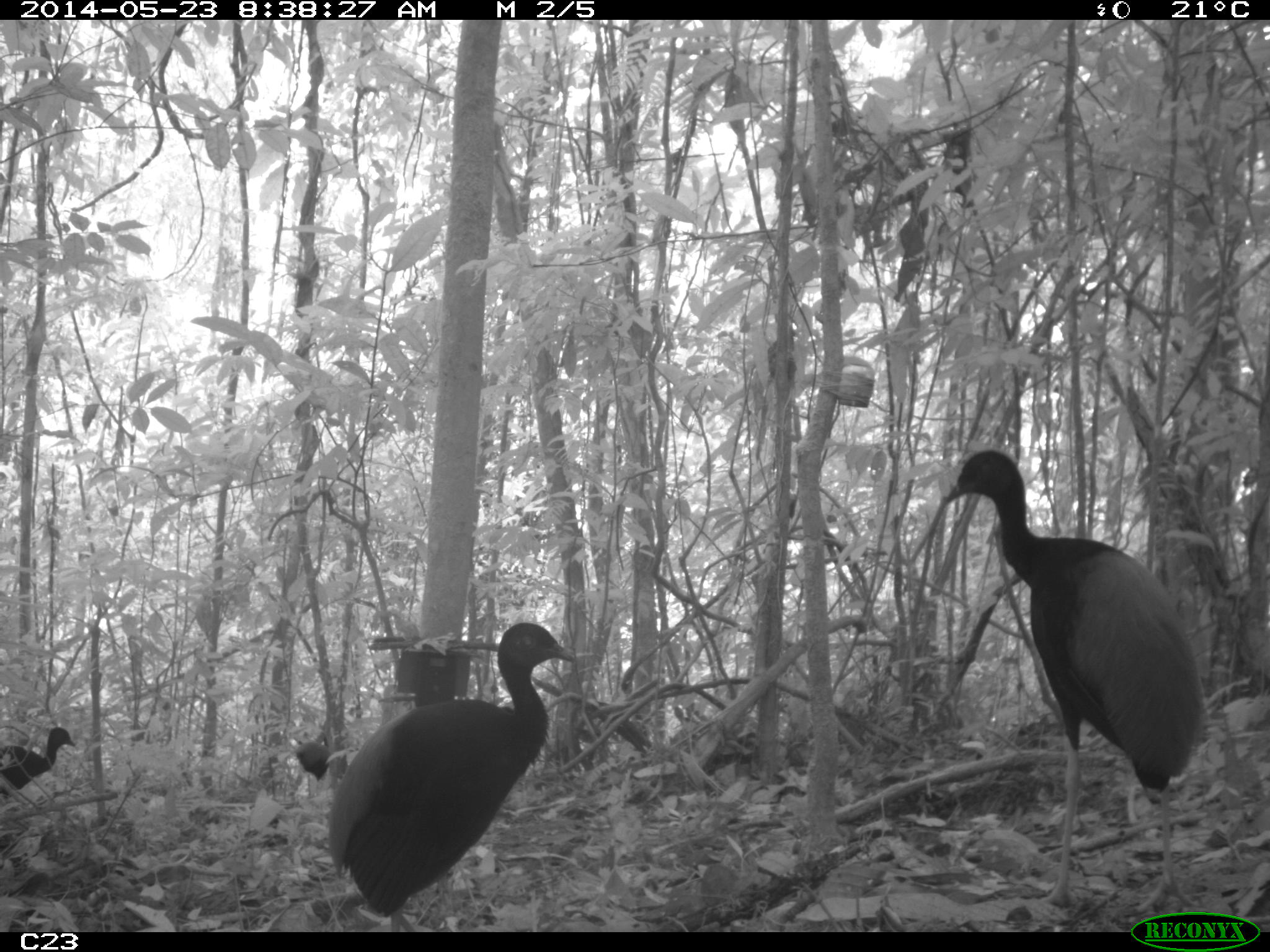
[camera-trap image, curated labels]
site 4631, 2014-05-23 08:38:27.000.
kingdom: Animalia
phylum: Chordata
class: Aves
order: Gruiformes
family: Psophiidae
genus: Psophia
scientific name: Psophia crepitans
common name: gray-winged trumpeter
Psophia crepitans (gray-winged trumpeter), count 5, age adult.